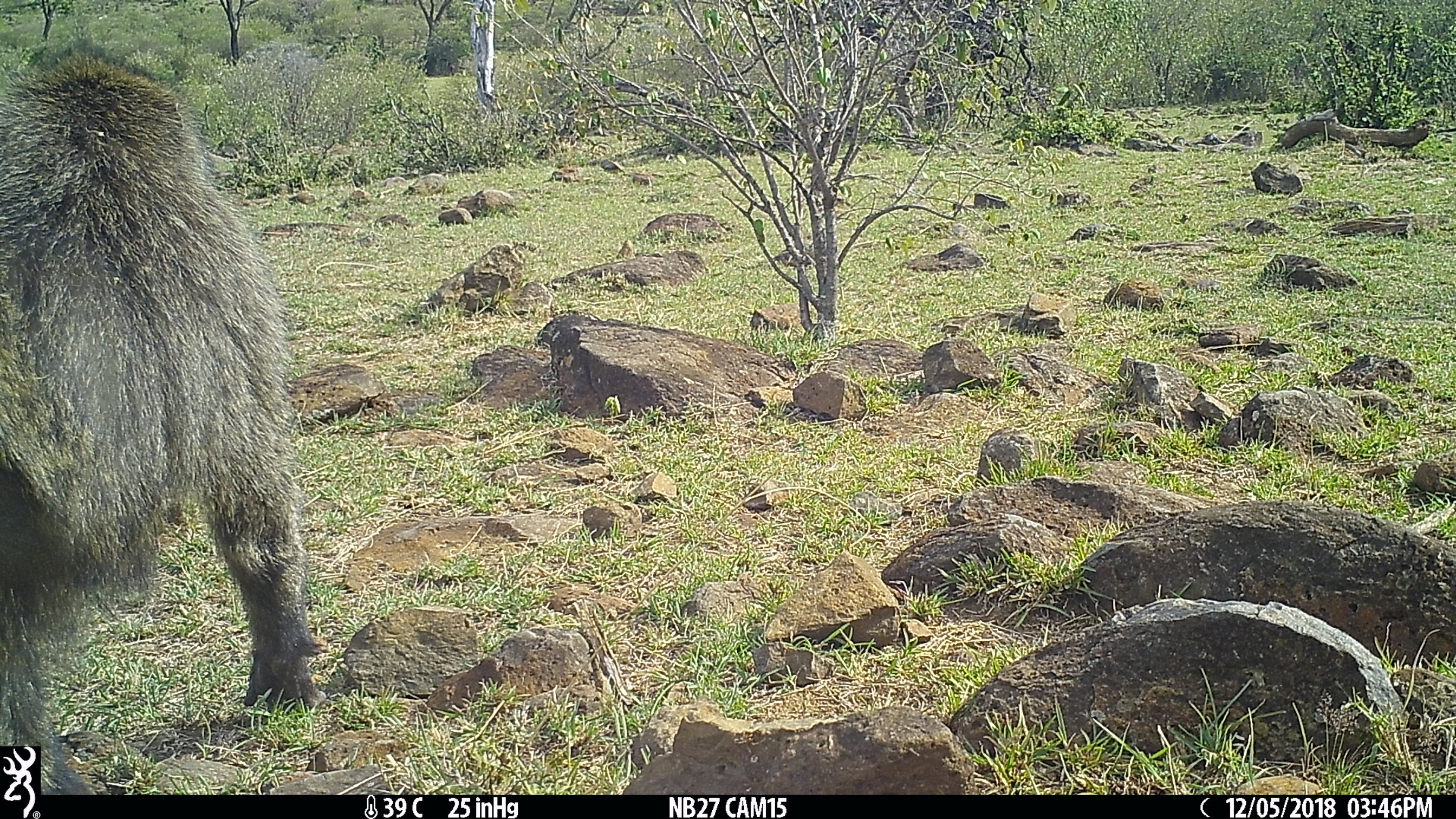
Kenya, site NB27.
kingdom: Animalia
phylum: Chordata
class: Mammalia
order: Primates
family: Cercopithecidae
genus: Papio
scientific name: Papio anubis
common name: olive baboon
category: baboon